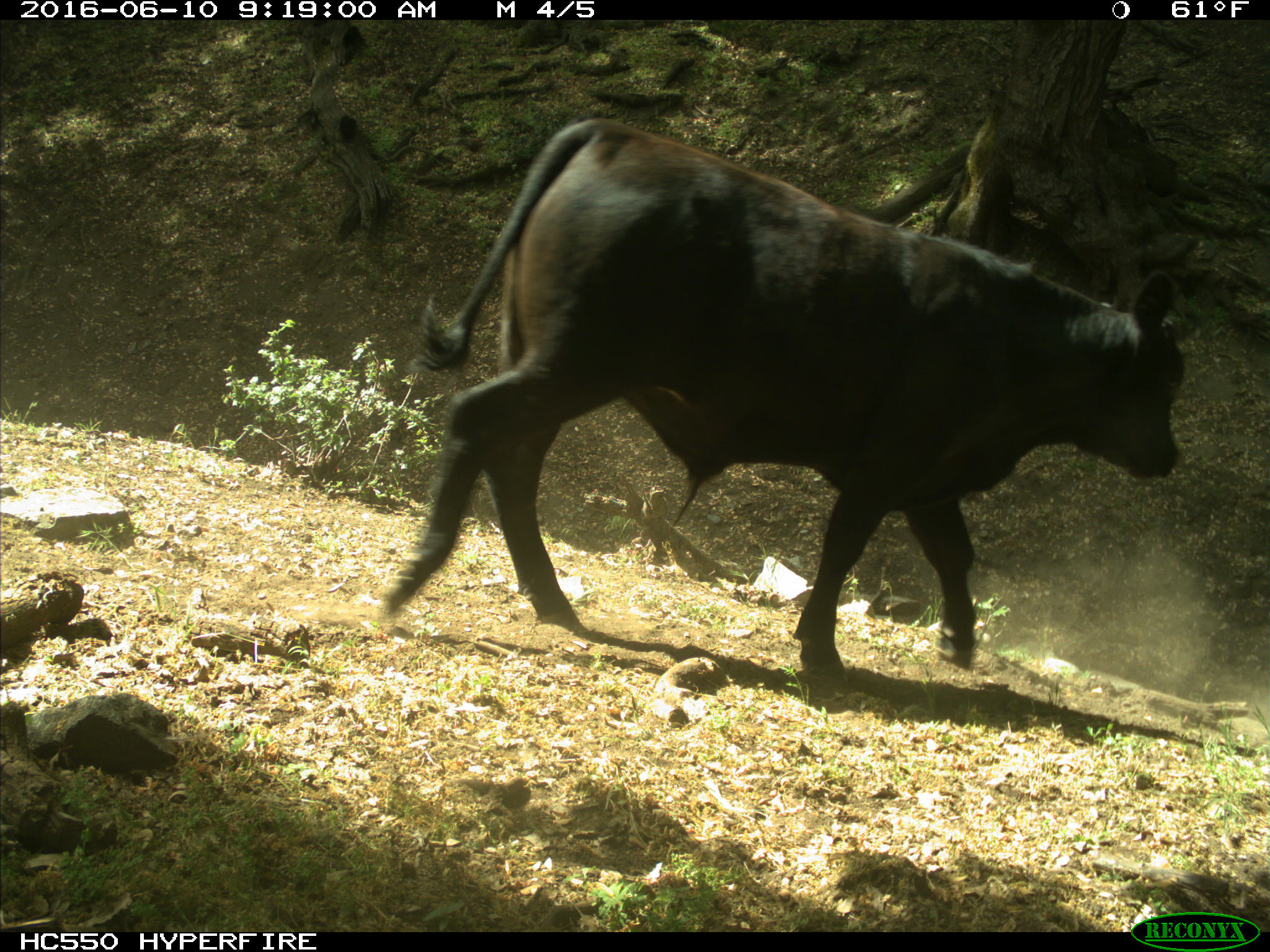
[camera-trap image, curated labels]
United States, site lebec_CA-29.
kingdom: Animalia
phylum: Chordata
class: Mammalia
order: Artiodactyla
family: Bovidae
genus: Bos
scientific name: Bos taurus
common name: domestic cow